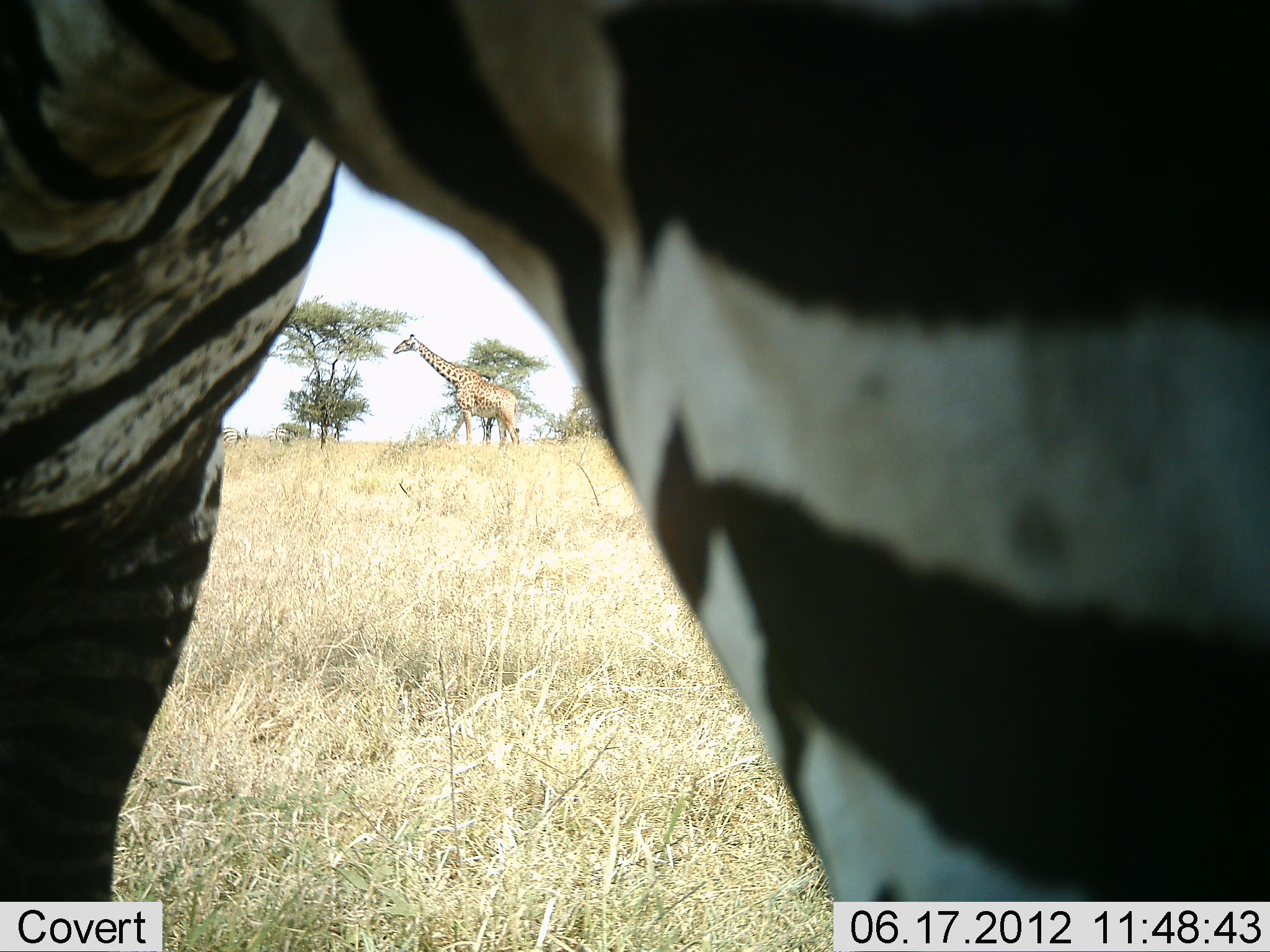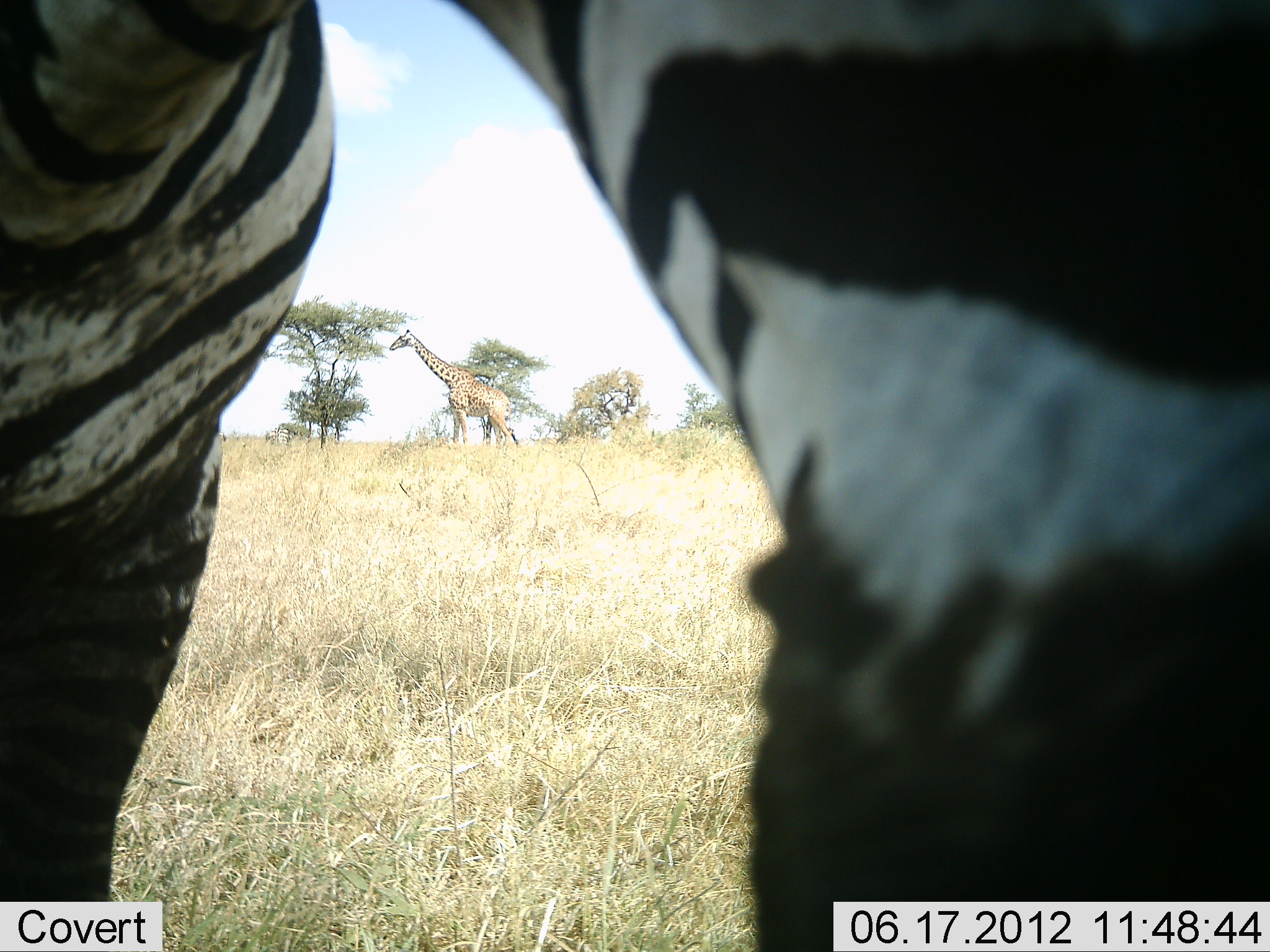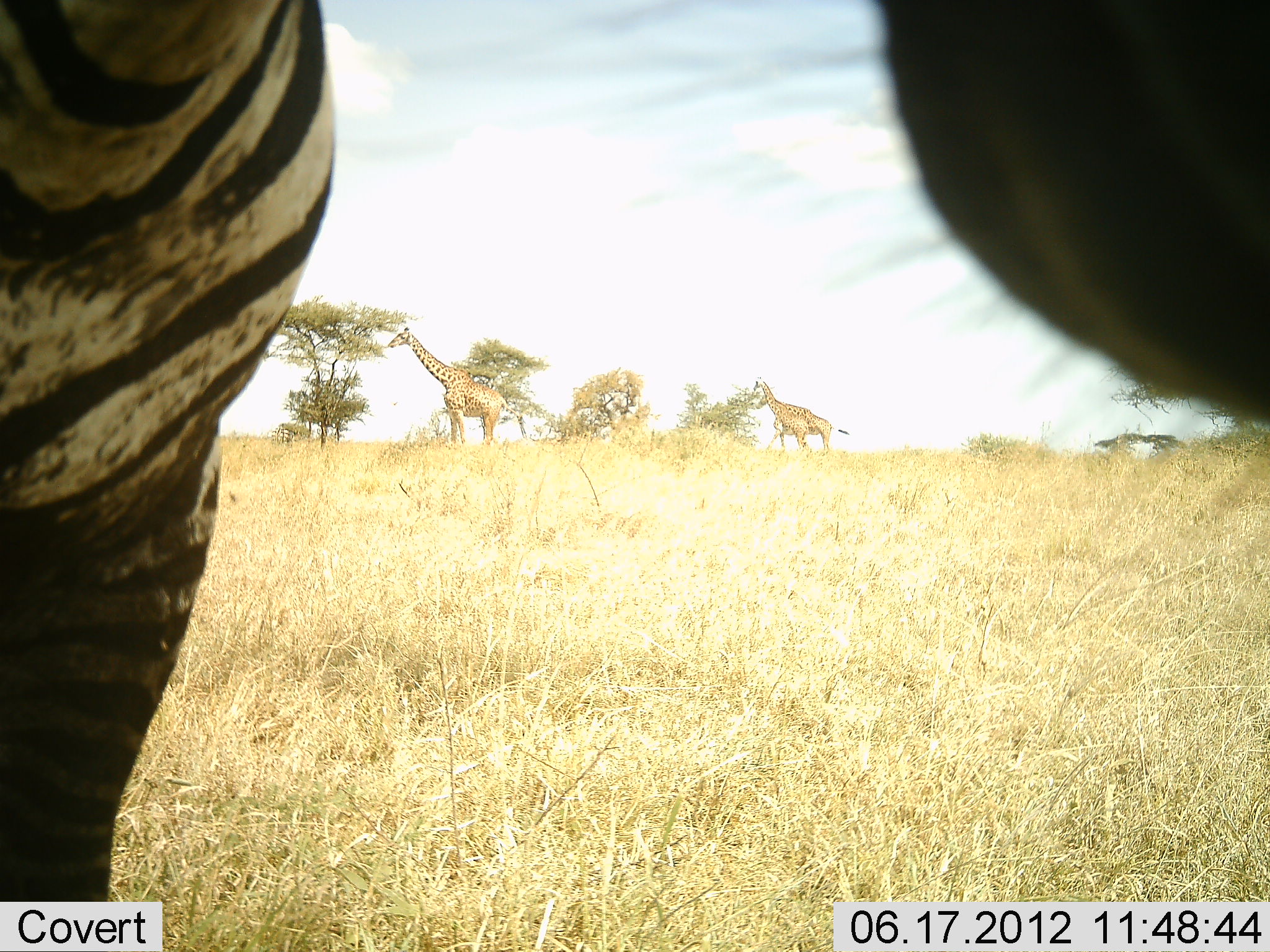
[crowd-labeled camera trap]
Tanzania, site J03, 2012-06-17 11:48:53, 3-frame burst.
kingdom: Animalia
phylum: Chordata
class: Mammalia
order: Artiodactyla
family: Giraffidae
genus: Giraffa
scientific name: Giraffa camelopardalis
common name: giraffe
Giraffe (Giraffa camelopardalis), count 2. Behavior (volunteer vote fractions): standing 40%, resting 0%, moving 60%, interacting 0%. Young present (vote fraction): 10%. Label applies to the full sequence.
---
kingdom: Animalia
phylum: Chordata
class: Mammalia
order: Perissodactyla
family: Equidae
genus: Equus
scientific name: Equus quagga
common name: plains zebra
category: zebra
Zebra (plains zebra) (Equus quagga), count 1. Behavior (volunteer vote fractions): standing 90%, resting 0%, moving 0%, interacting 10%. Young present (vote fraction): 0%. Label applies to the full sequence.